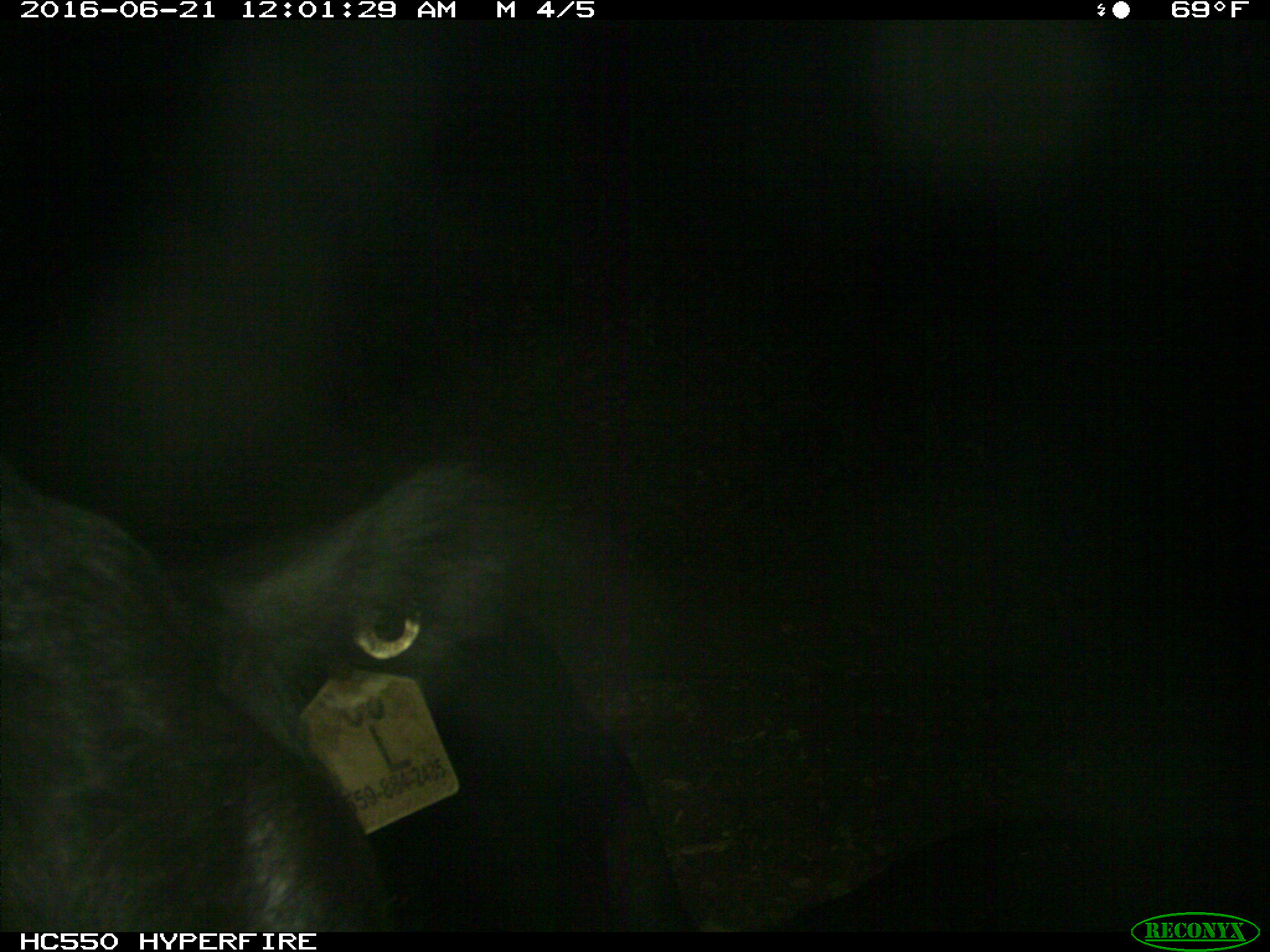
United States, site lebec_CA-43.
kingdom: Animalia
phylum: Chordata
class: Mammalia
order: Artiodactyla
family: Bovidae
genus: Bos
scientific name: Bos taurus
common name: domestic cow